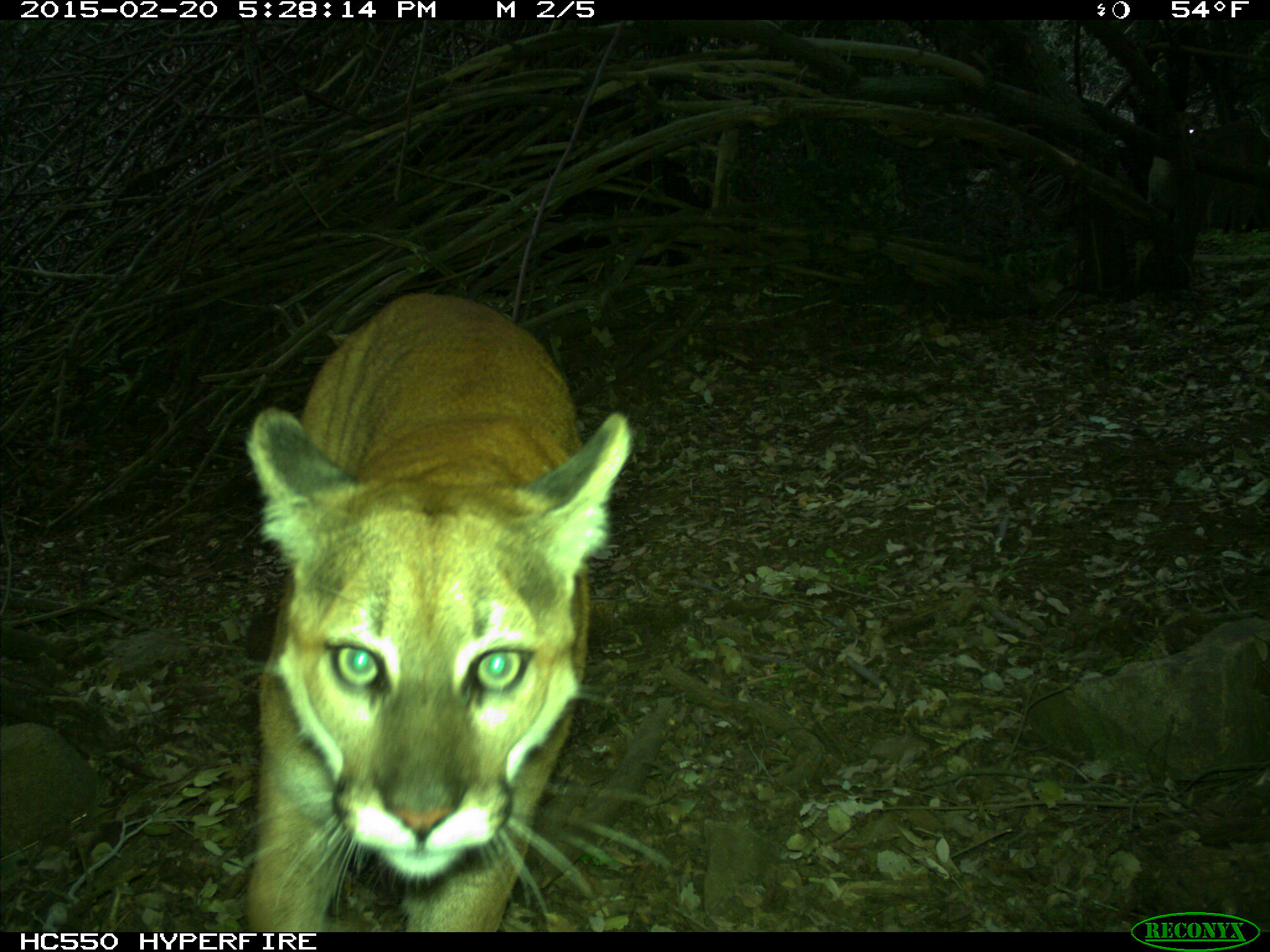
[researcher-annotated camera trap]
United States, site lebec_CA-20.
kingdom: Animalia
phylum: Chordata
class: Mammalia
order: Carnivora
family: Felidae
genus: Puma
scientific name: Puma concolor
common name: mountain lion